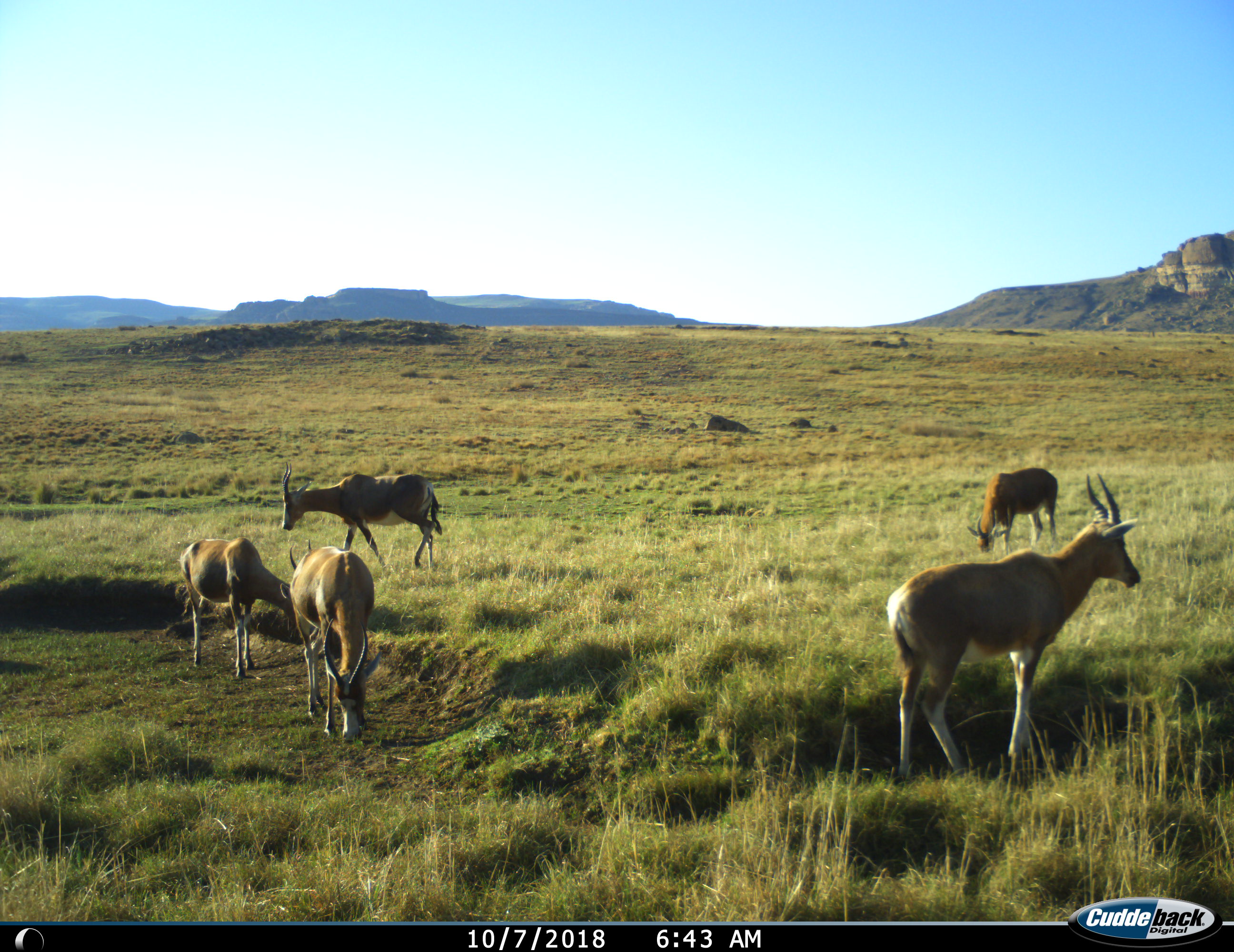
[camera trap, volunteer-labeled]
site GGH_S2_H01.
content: unidentified animal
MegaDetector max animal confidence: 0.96